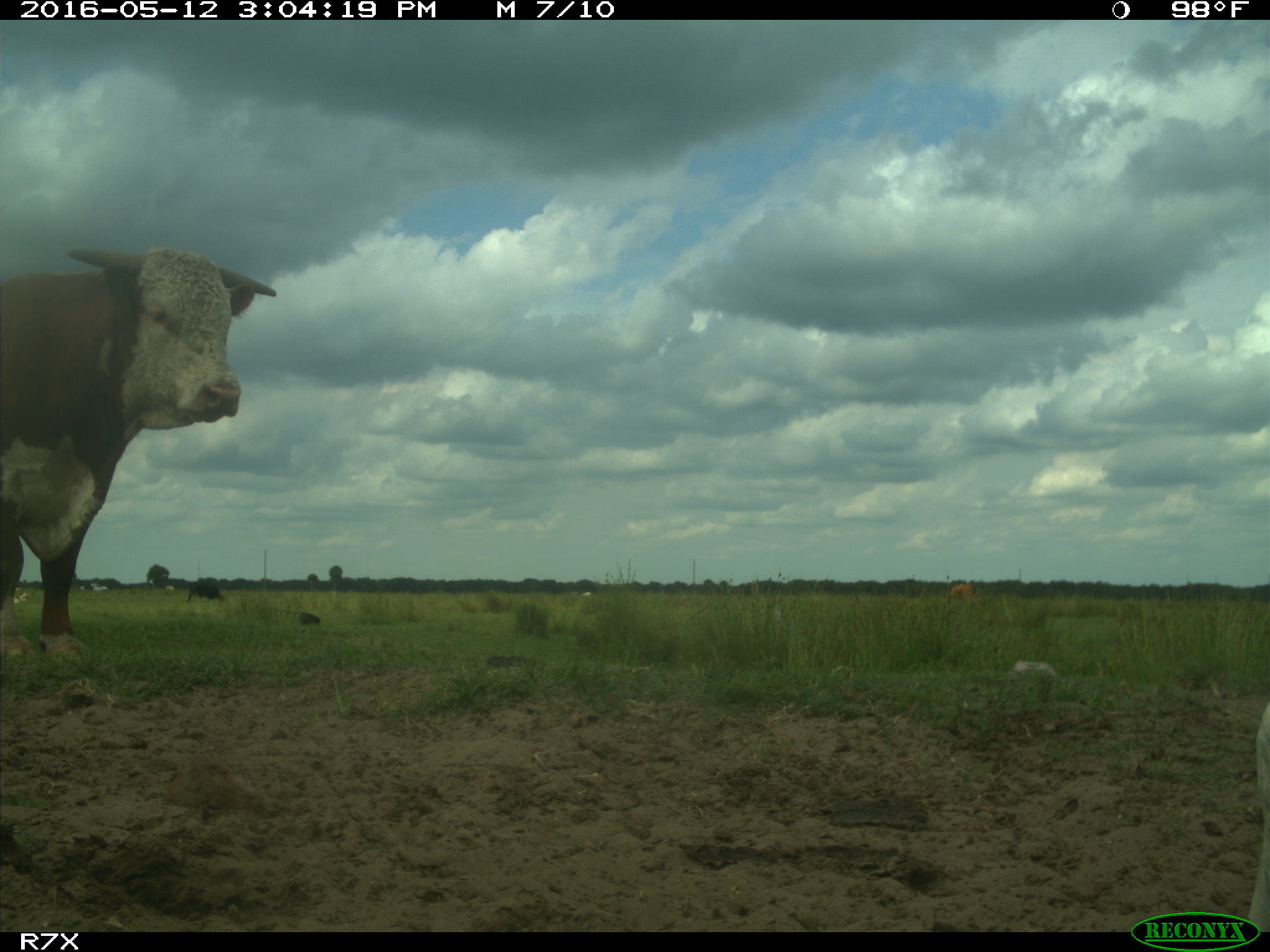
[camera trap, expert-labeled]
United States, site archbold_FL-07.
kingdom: Animalia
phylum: Chordata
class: Mammalia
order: Artiodactyla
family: Bovidae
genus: Bos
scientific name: Bos taurus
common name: domestic cow